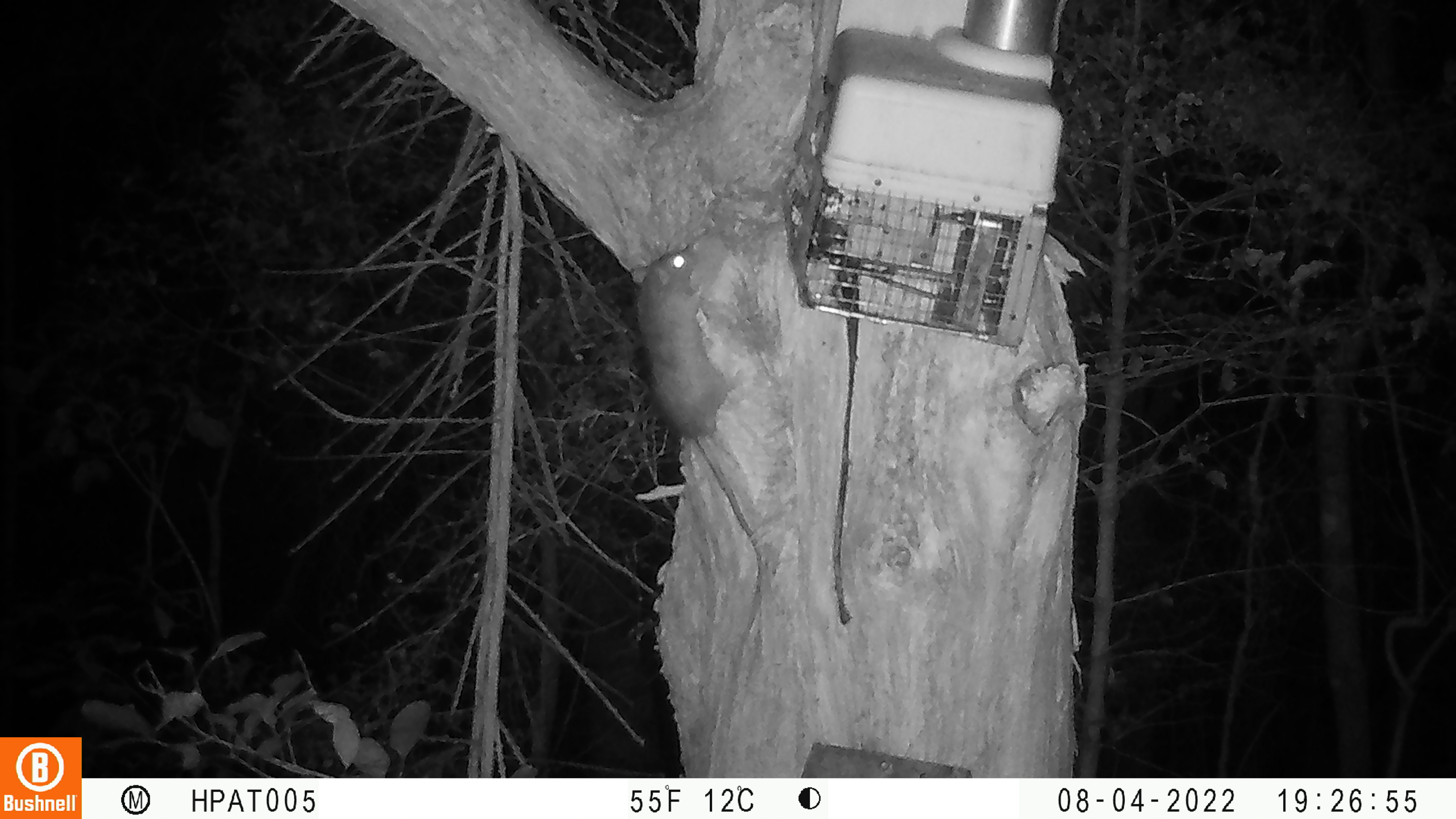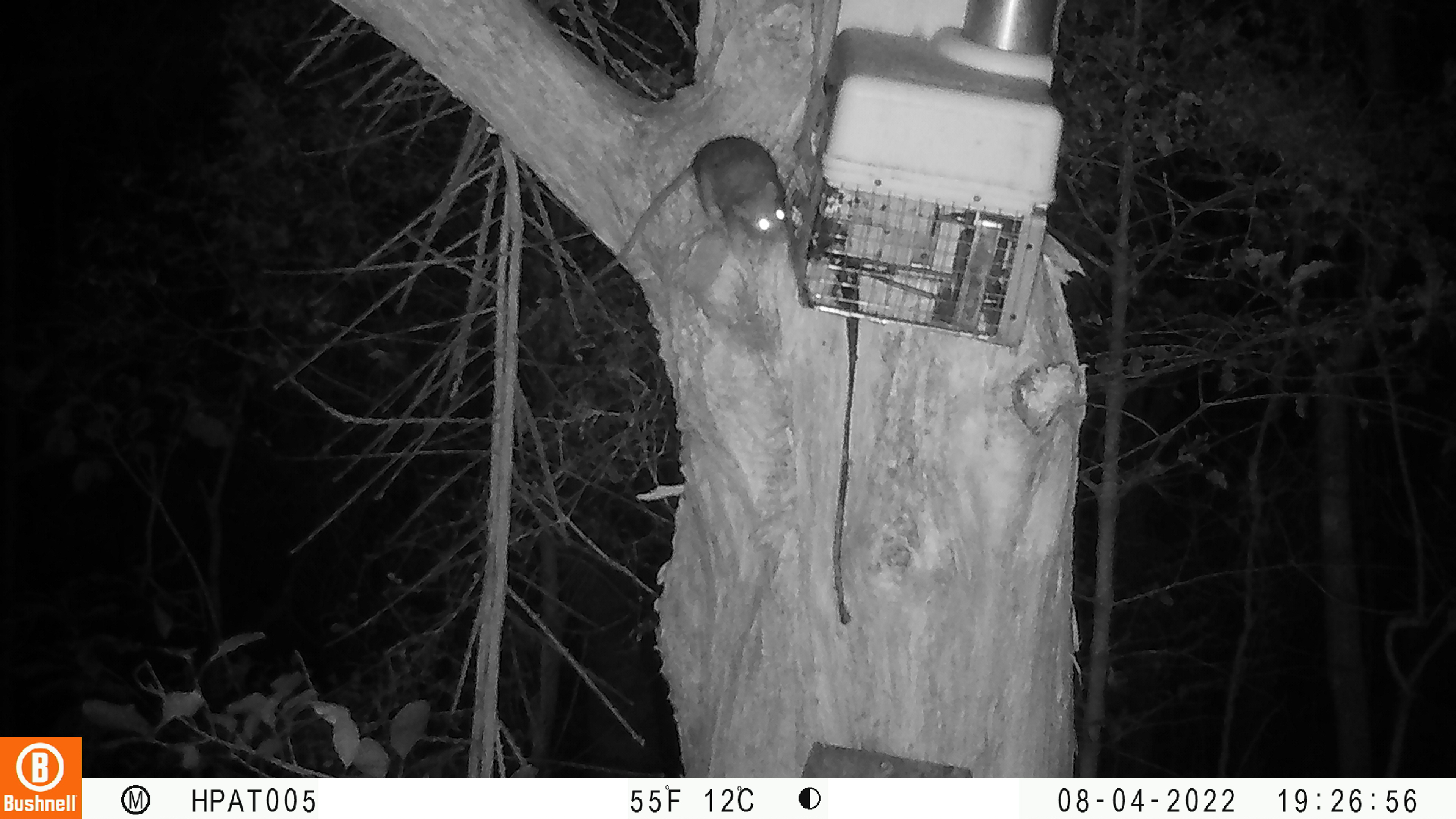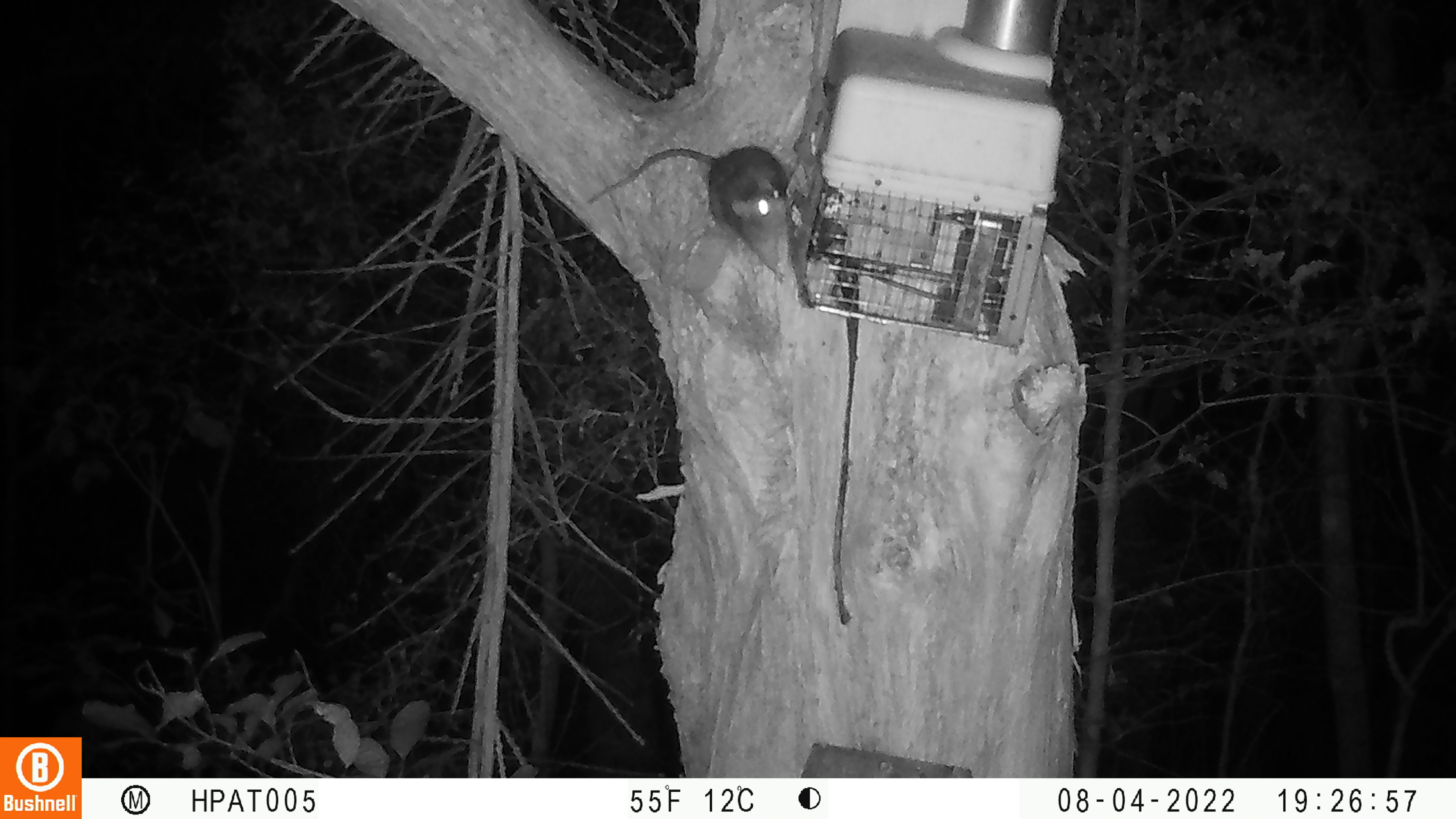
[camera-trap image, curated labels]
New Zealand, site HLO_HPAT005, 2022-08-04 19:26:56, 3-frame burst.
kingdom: Animalia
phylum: Chordata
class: Mammalia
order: Rodentia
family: Muridae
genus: Rattus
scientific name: Rattus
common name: rat